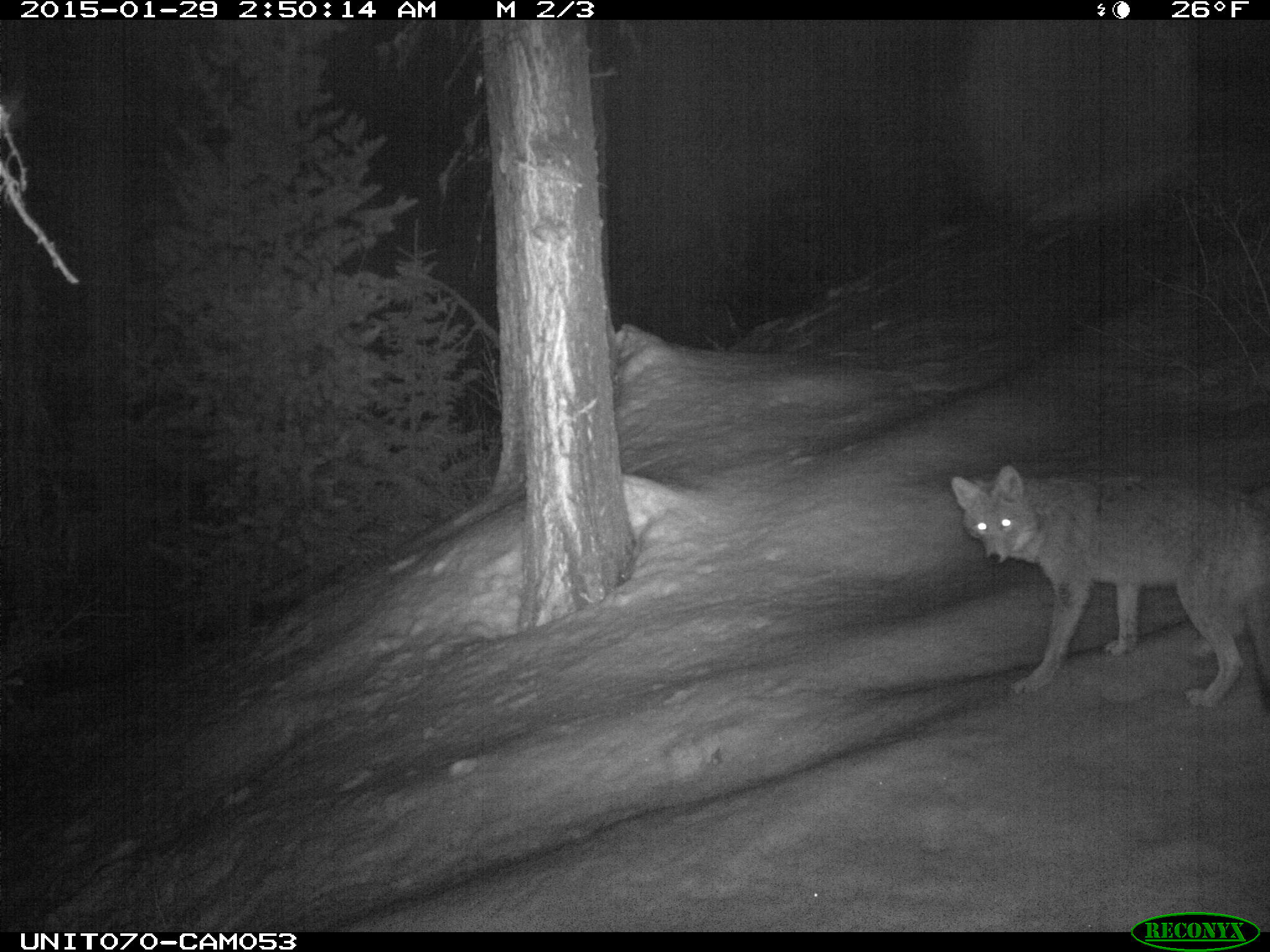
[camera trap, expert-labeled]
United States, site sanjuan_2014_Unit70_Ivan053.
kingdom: Animalia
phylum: Chordata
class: Mammalia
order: Carnivora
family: Canidae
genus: Canis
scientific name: Canis latrans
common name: coyote